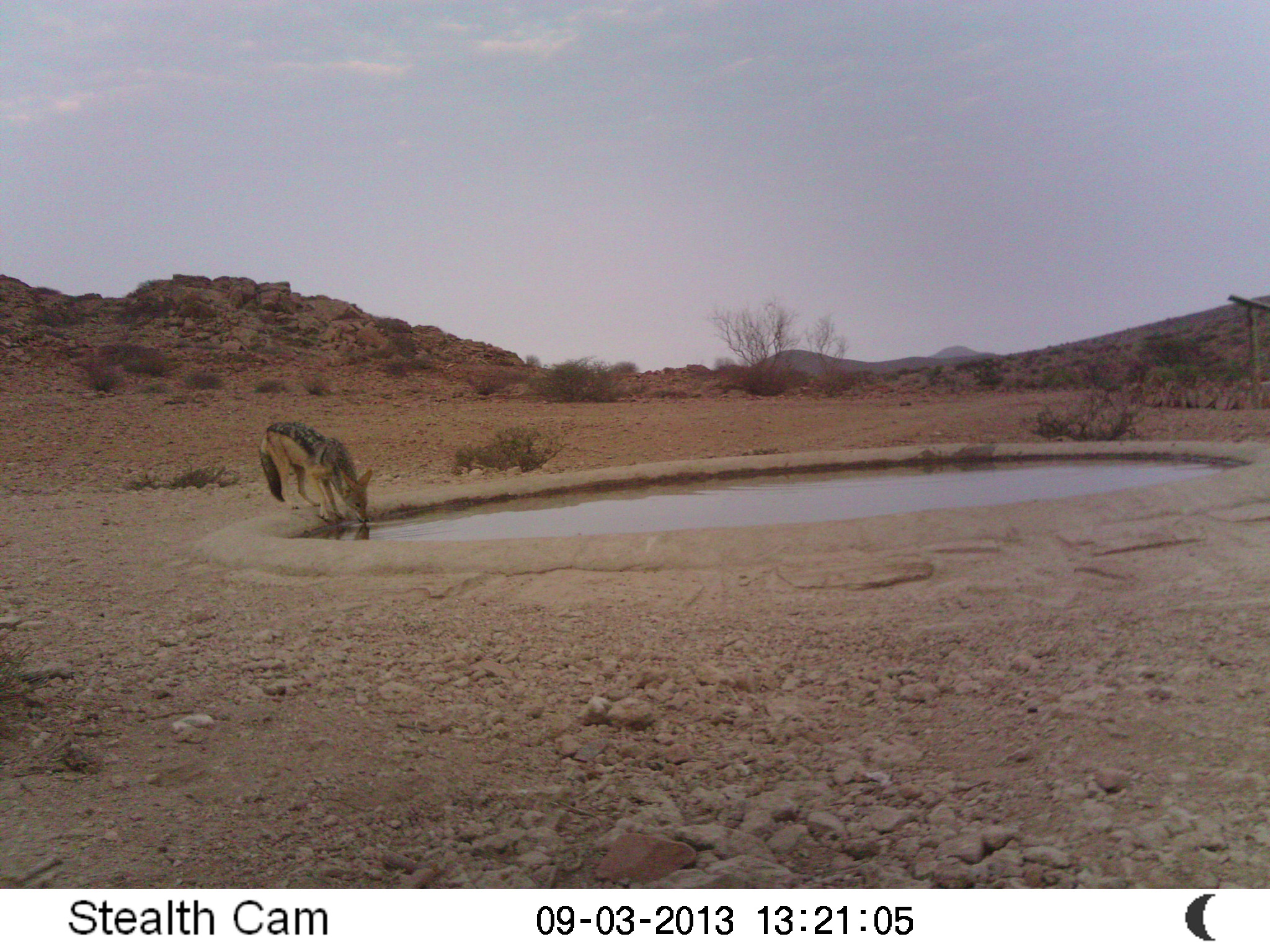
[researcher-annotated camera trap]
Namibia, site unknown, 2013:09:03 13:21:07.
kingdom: Animalia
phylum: Chordata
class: Mammalia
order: Carnivora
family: Canidae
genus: Lupulella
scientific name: Lupulella mesomelas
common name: black-backed jackal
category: canis mesomelas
Canis mesomelas (black-backed jackal) (Lupulella mesomelas).